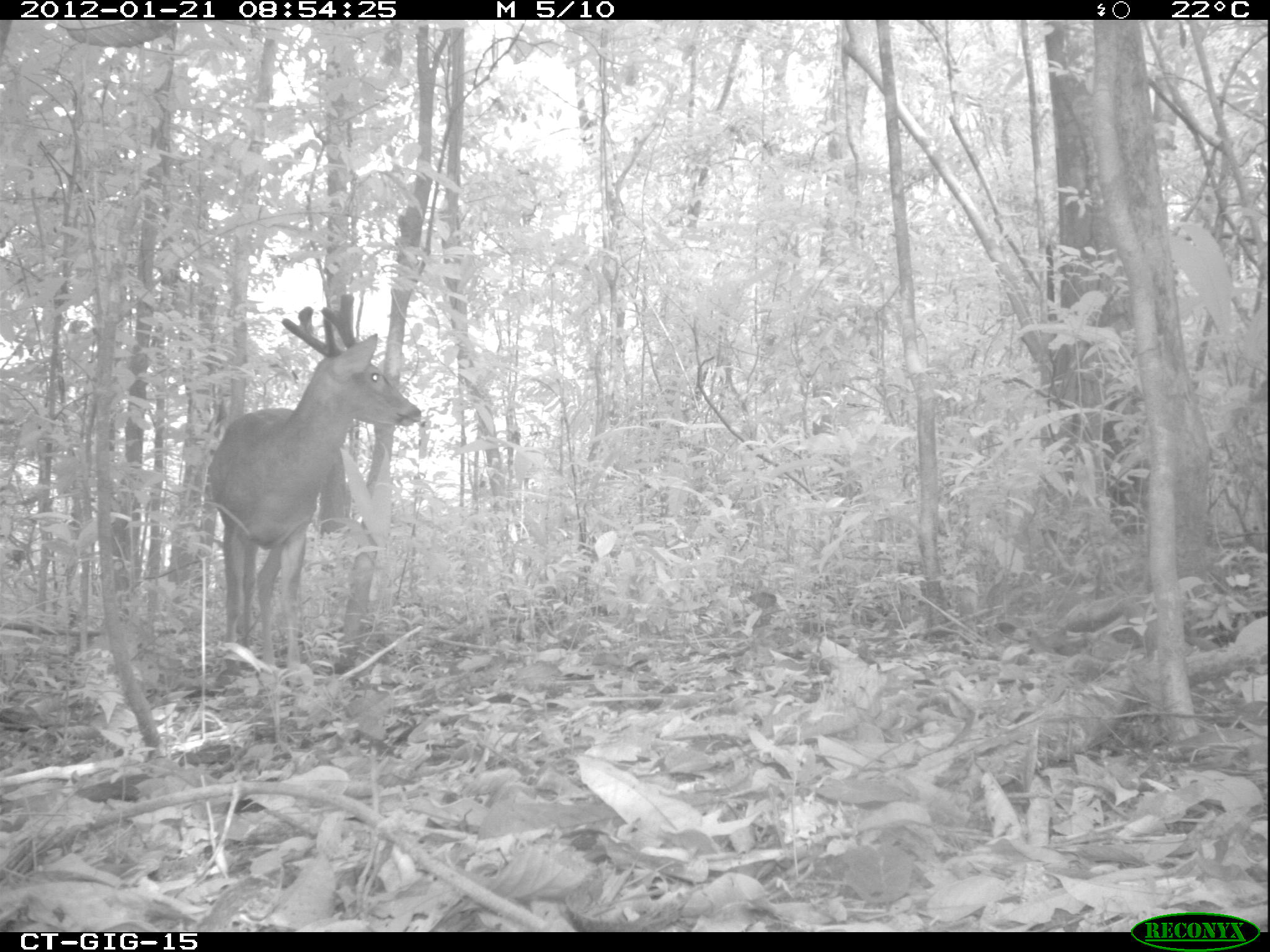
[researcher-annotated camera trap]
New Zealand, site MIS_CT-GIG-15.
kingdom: Animalia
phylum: Chordata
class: Mammalia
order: Artiodactyla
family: Cervidae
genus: Odocoileus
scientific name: Odocoileus virginianus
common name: white-tailed deer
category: white tailed deer